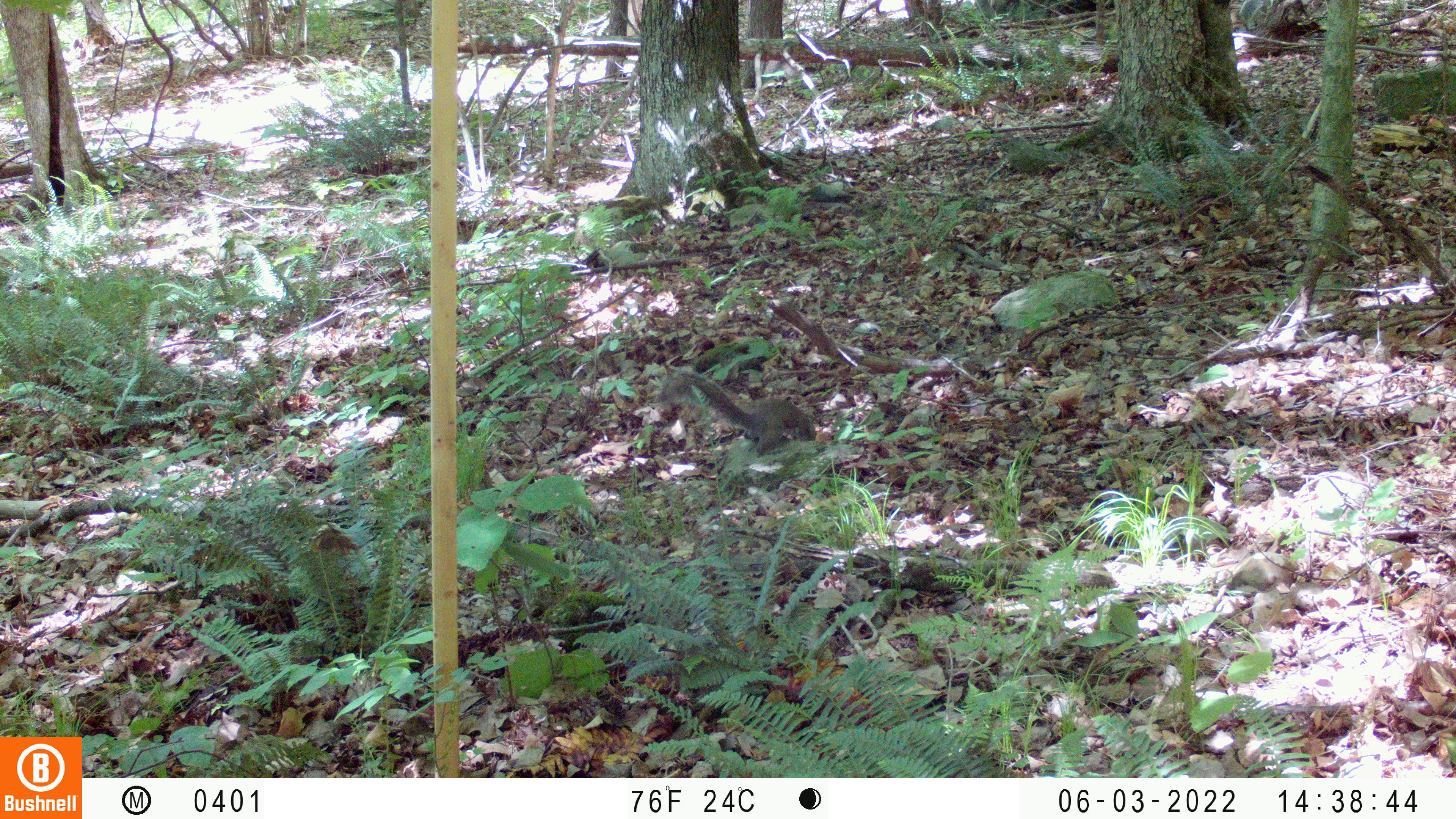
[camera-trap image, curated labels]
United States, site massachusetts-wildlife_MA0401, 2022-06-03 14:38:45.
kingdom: Animalia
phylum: Chordata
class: Mammalia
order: Rodentia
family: Sciuridae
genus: Sciurus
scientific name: Sciurus carolinensis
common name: gray squirrel